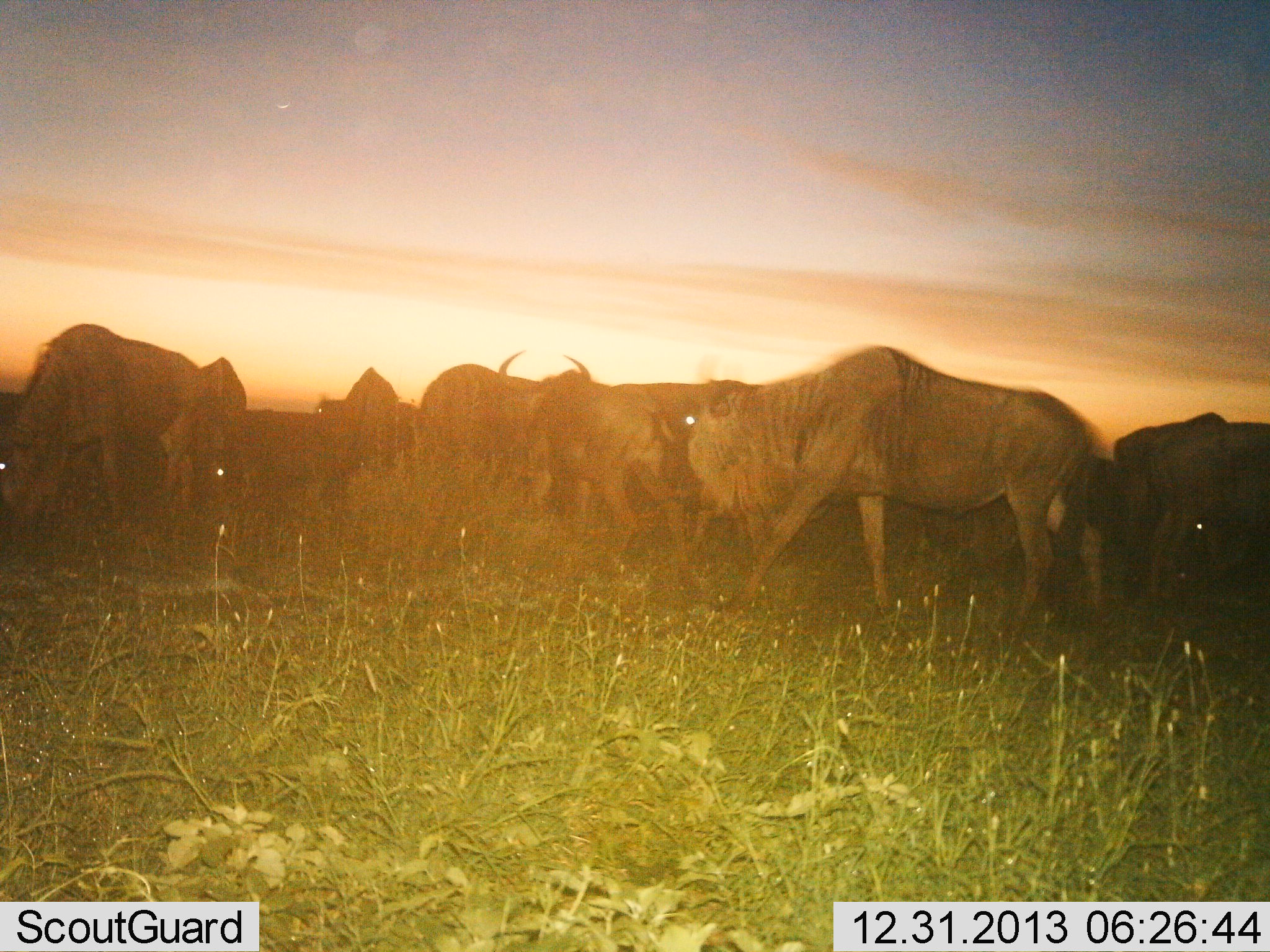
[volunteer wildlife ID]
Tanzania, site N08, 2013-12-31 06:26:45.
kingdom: Animalia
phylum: Chordata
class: Mammalia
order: Artiodactyla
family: Bovidae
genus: Connochaetes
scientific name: Connochaetes taurinus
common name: blue wildebeest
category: wildebeest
Wildebeest (blue wildebeest) (Connochaetes taurinus), count 10. Behavior (volunteer vote fractions): standing 40%, resting 0%, moving 70%, interacting 20%. Young present (vote fraction): 0%. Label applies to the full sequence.